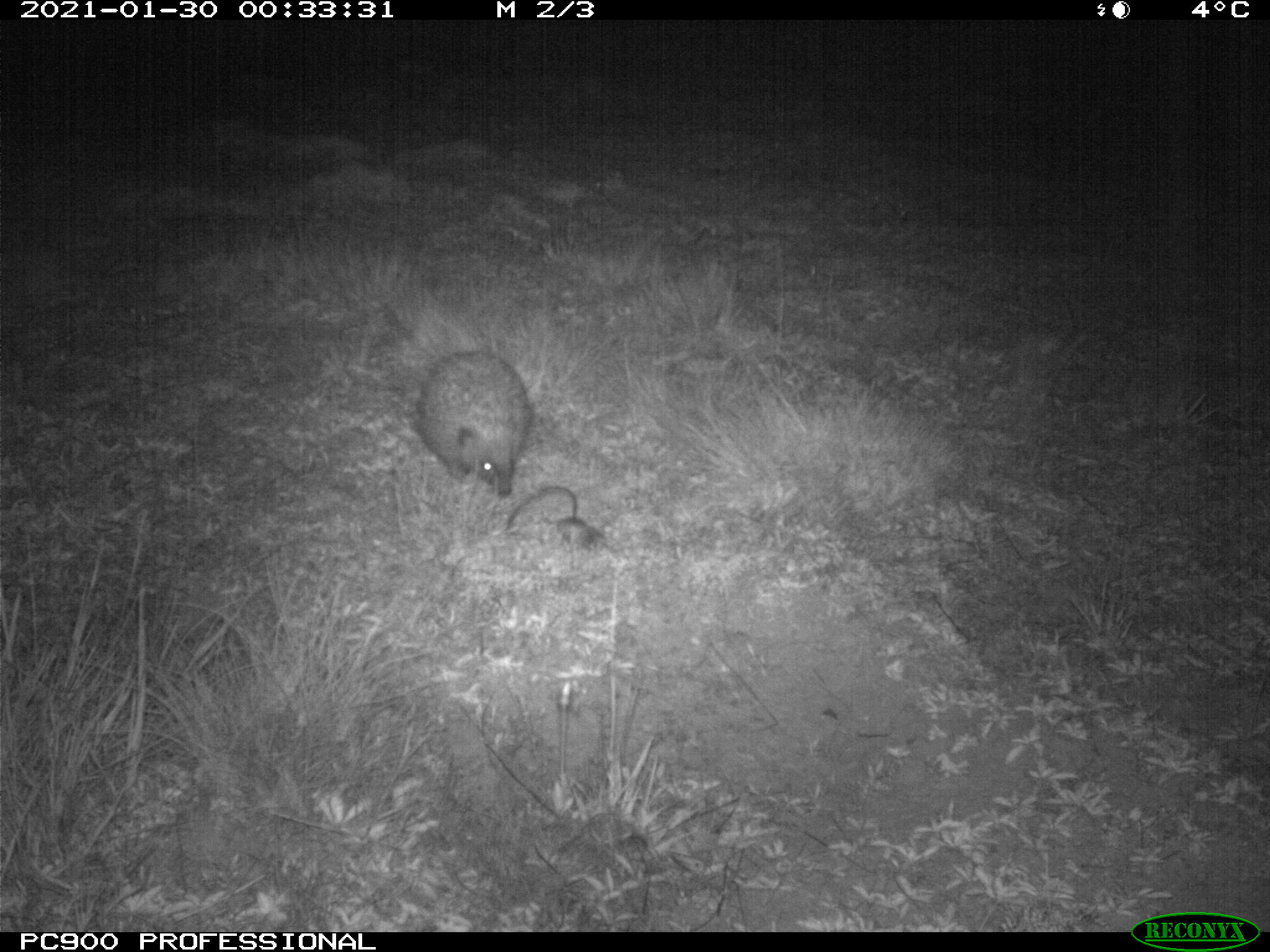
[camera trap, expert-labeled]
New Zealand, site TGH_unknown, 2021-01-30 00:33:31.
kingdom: Animalia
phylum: Chordata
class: Mammalia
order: Eulipotyphla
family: Erinaceidae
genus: Erinaceus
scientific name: Erinaceus europaeus europaeus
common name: european hedgehog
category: hedgehog